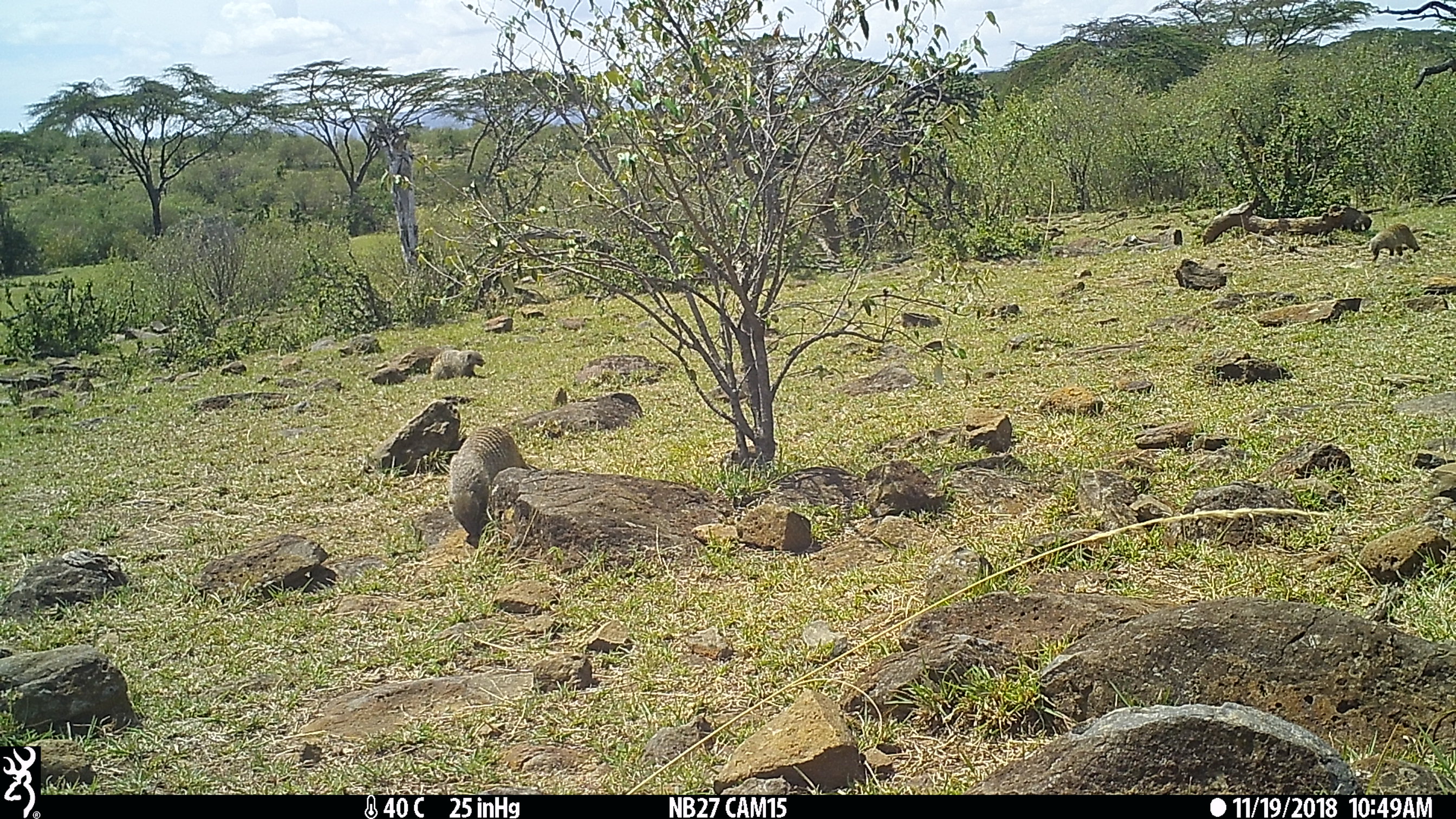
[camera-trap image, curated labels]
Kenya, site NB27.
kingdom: Animalia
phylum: Chordata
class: Mammalia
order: Carnivora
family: Herpestidae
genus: Mungos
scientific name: Mungos mungo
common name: banded mongoose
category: mongoose banded